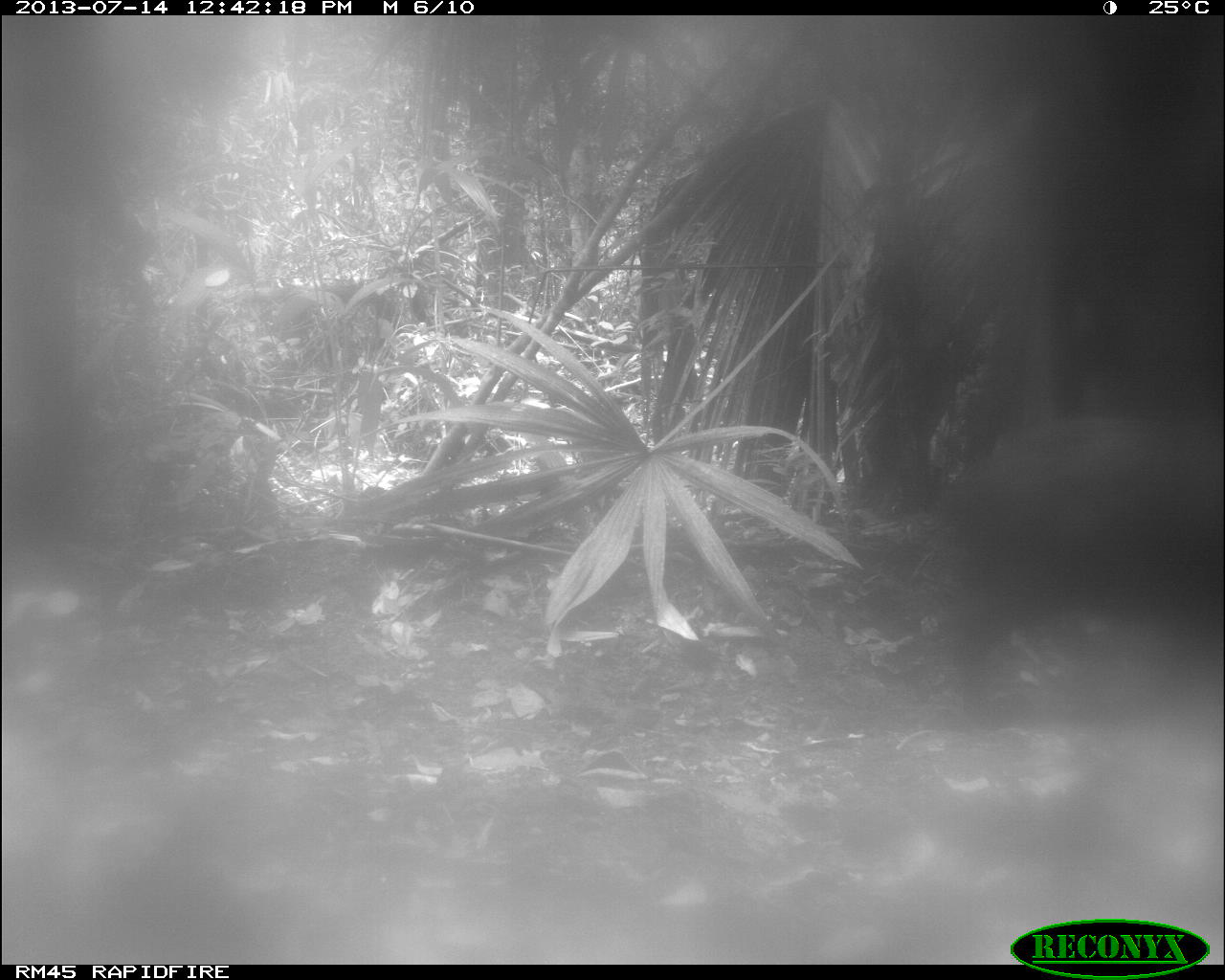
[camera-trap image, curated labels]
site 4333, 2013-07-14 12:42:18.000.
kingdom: Animalia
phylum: Chordata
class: Mammalia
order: Artiodactyla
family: Tayassuidae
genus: Tayassu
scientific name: Tayassu pecari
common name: white-lipped peccary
Tayassu pecari (white-lipped peccary), count 2.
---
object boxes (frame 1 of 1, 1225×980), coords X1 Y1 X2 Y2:
tayassu pecari: 943 401 1224 728